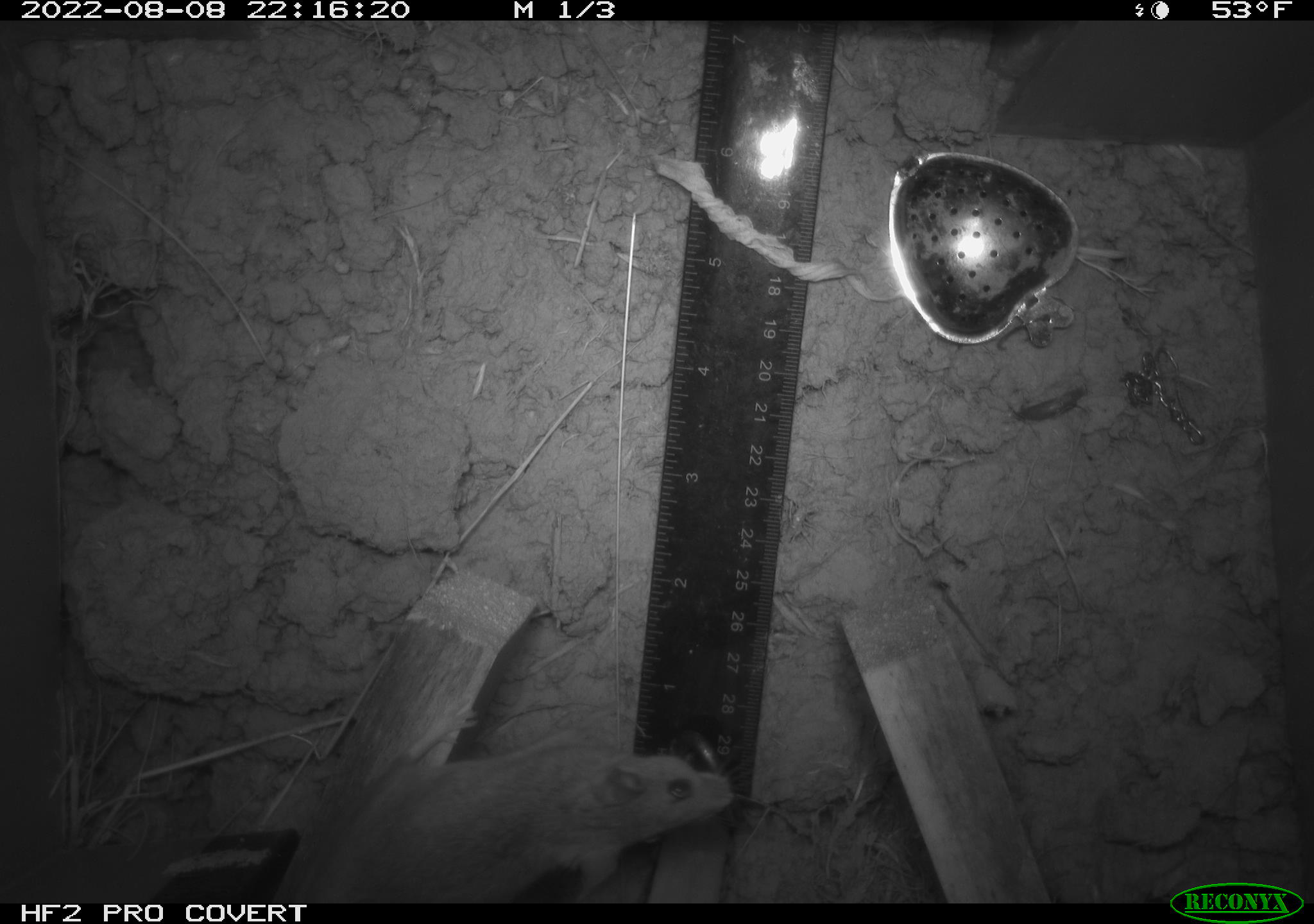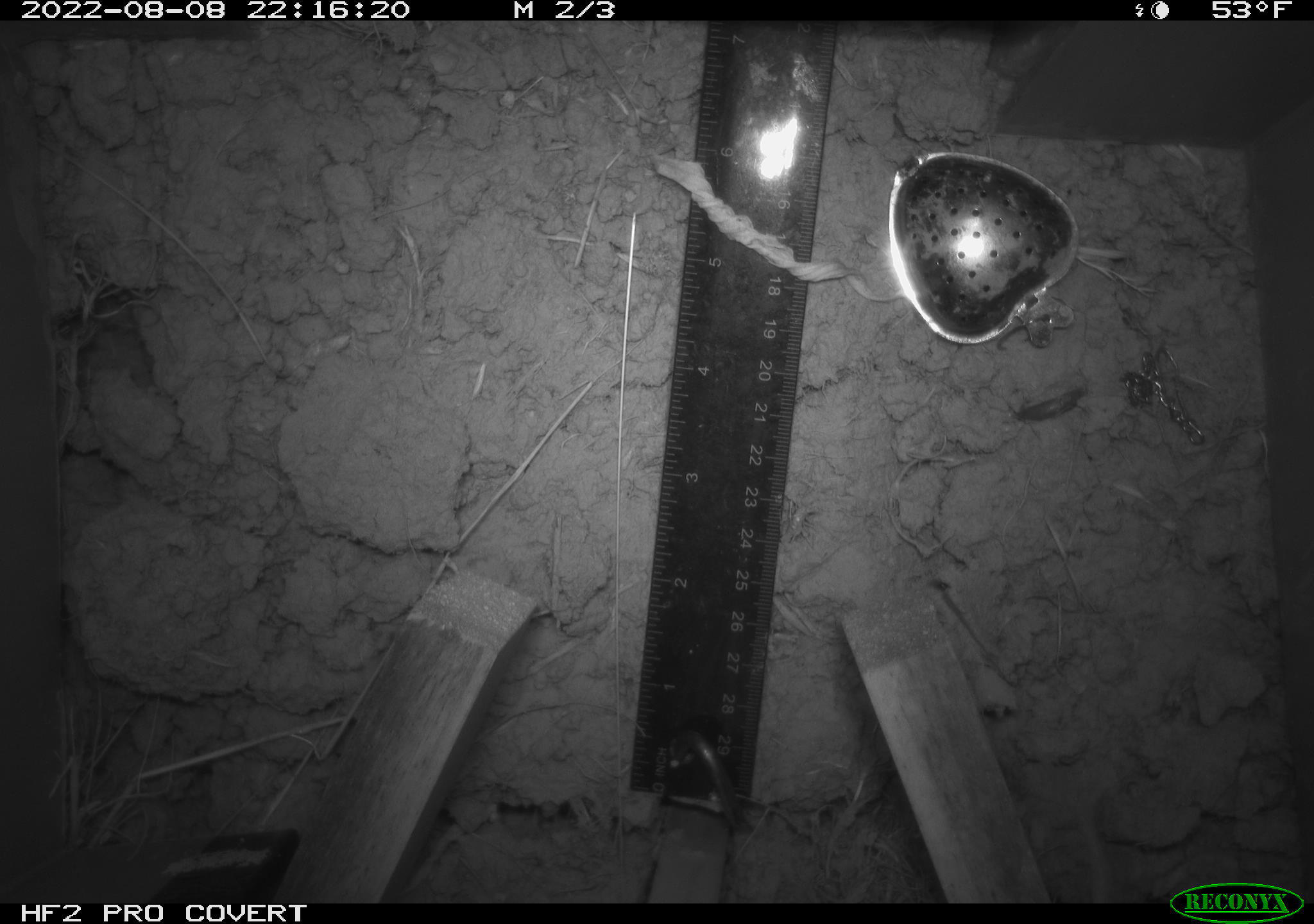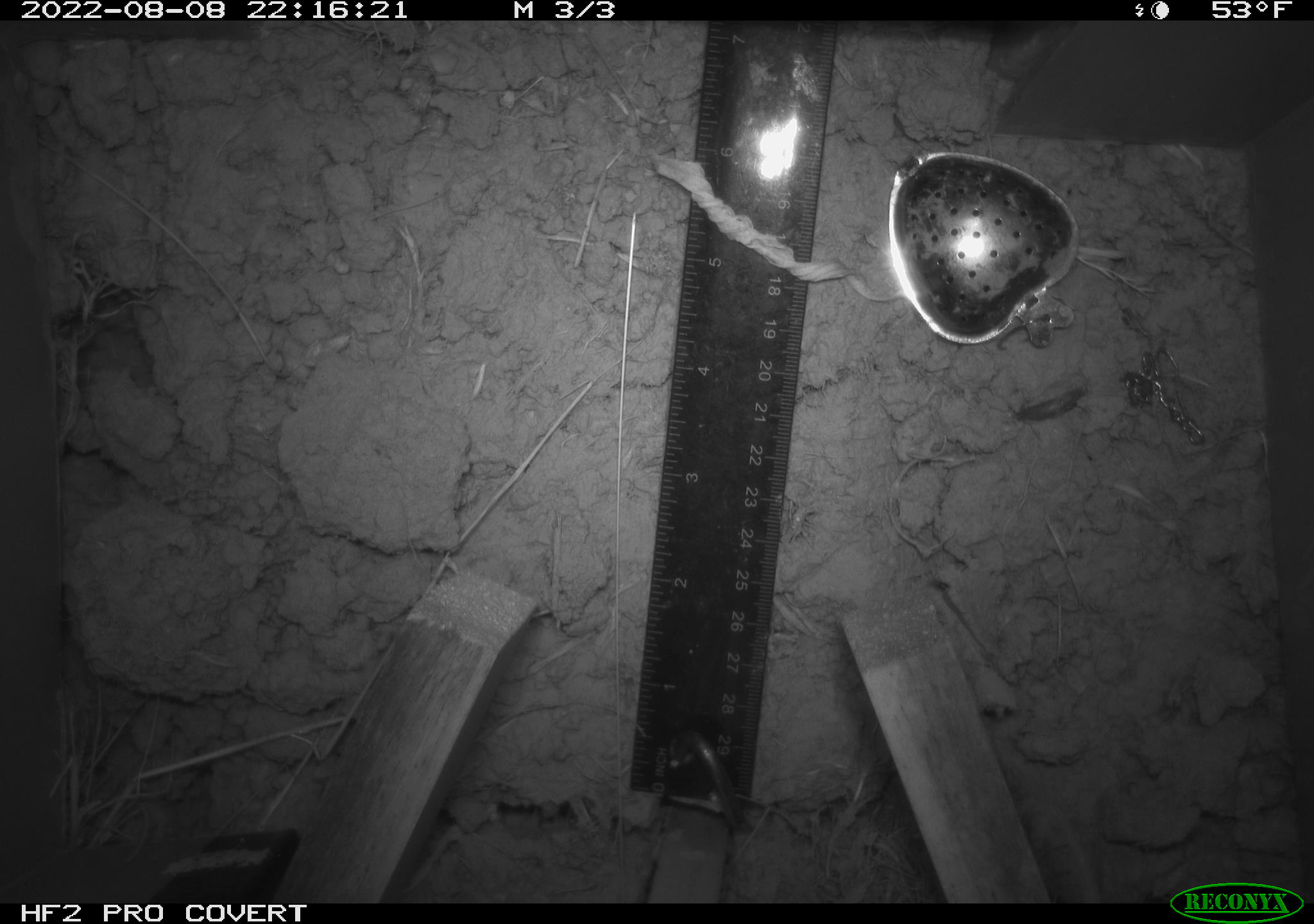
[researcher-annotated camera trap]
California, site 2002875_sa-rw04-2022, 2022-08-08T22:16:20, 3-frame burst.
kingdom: Animalia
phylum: Chordata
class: Mammalia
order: Rodentia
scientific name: Rodentia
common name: mouse species